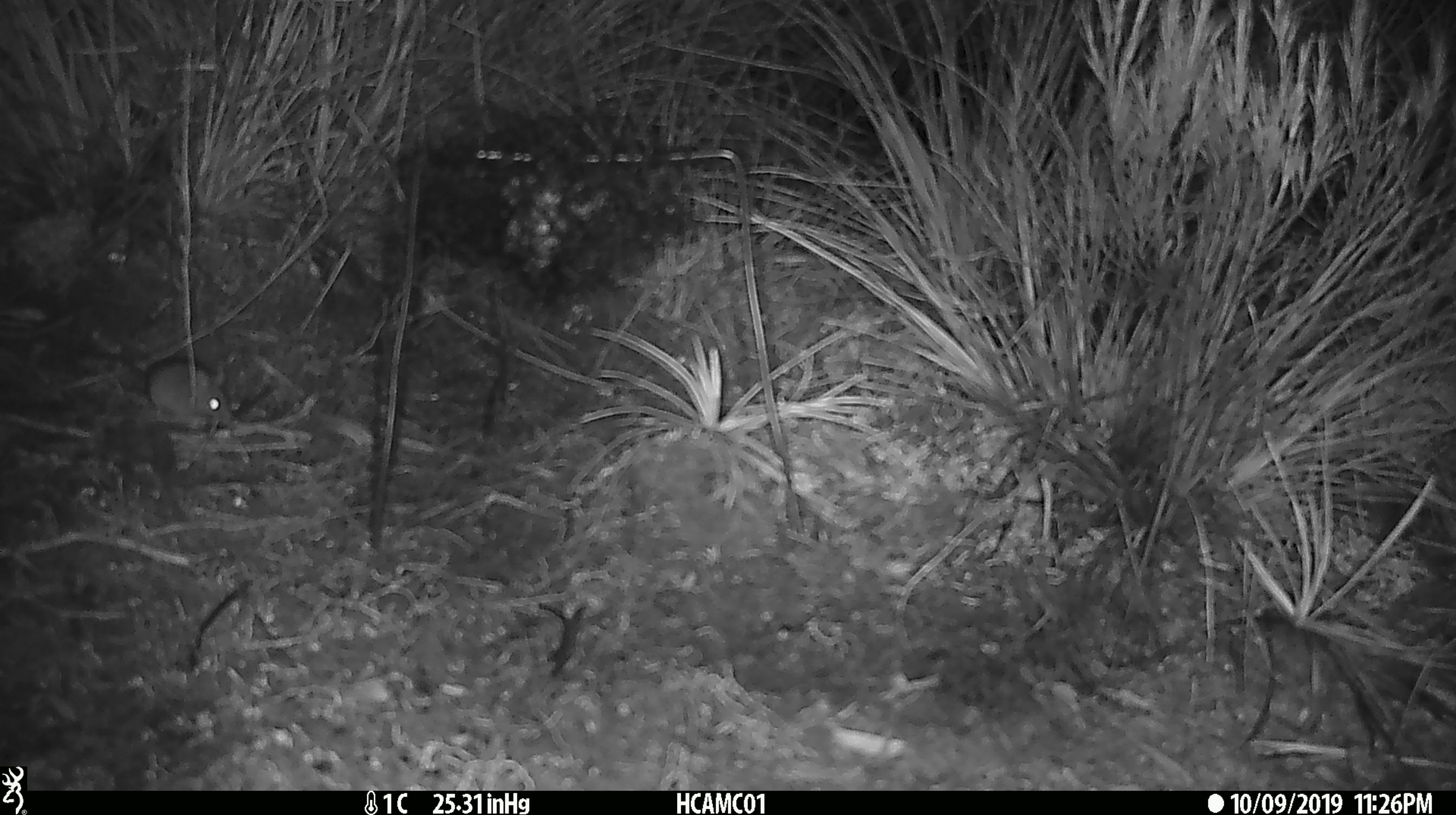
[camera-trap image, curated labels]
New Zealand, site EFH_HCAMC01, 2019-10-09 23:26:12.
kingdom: Animalia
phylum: Chordata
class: Mammalia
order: Rodentia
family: Muridae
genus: Mus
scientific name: Mus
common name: mouse